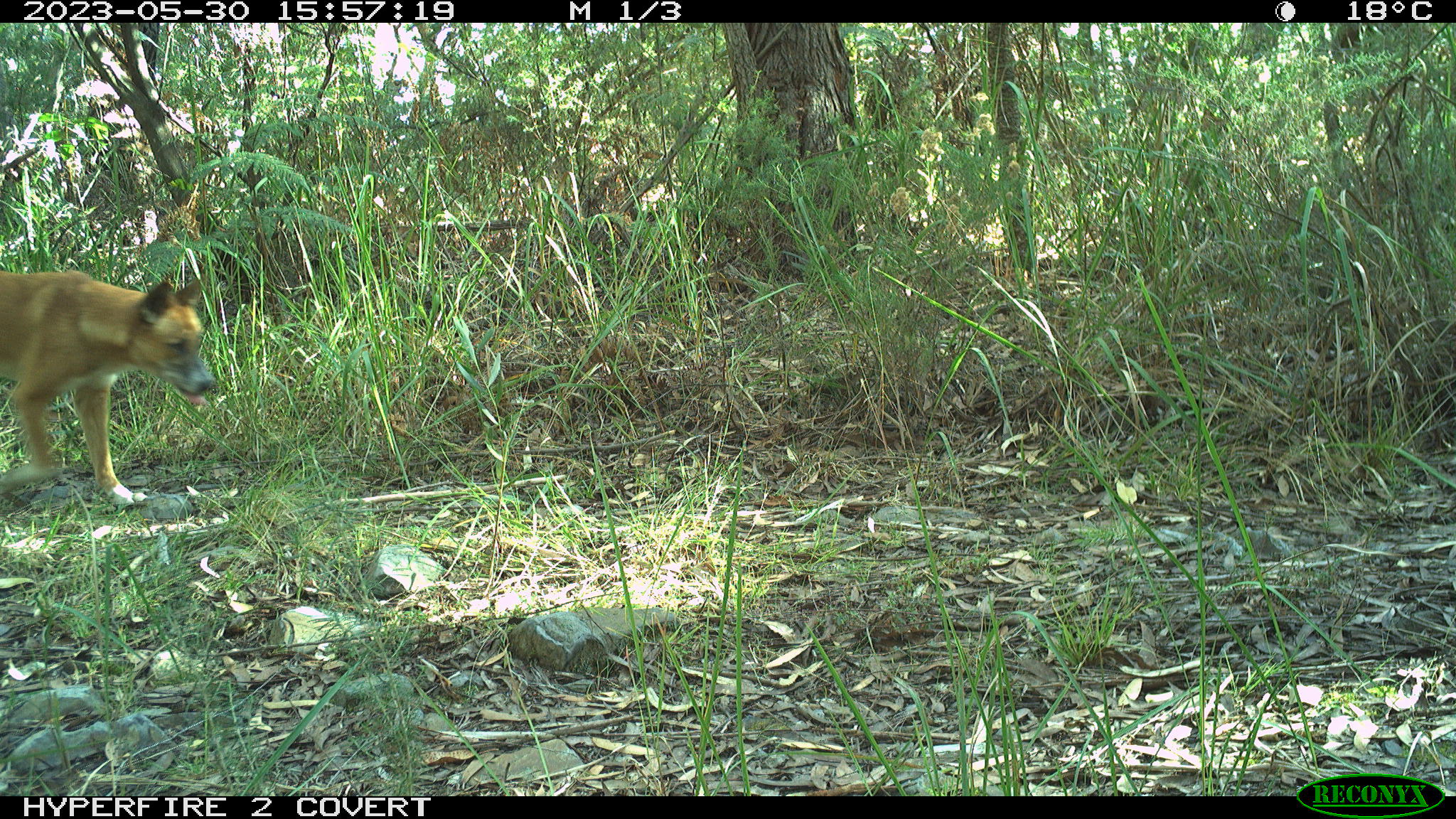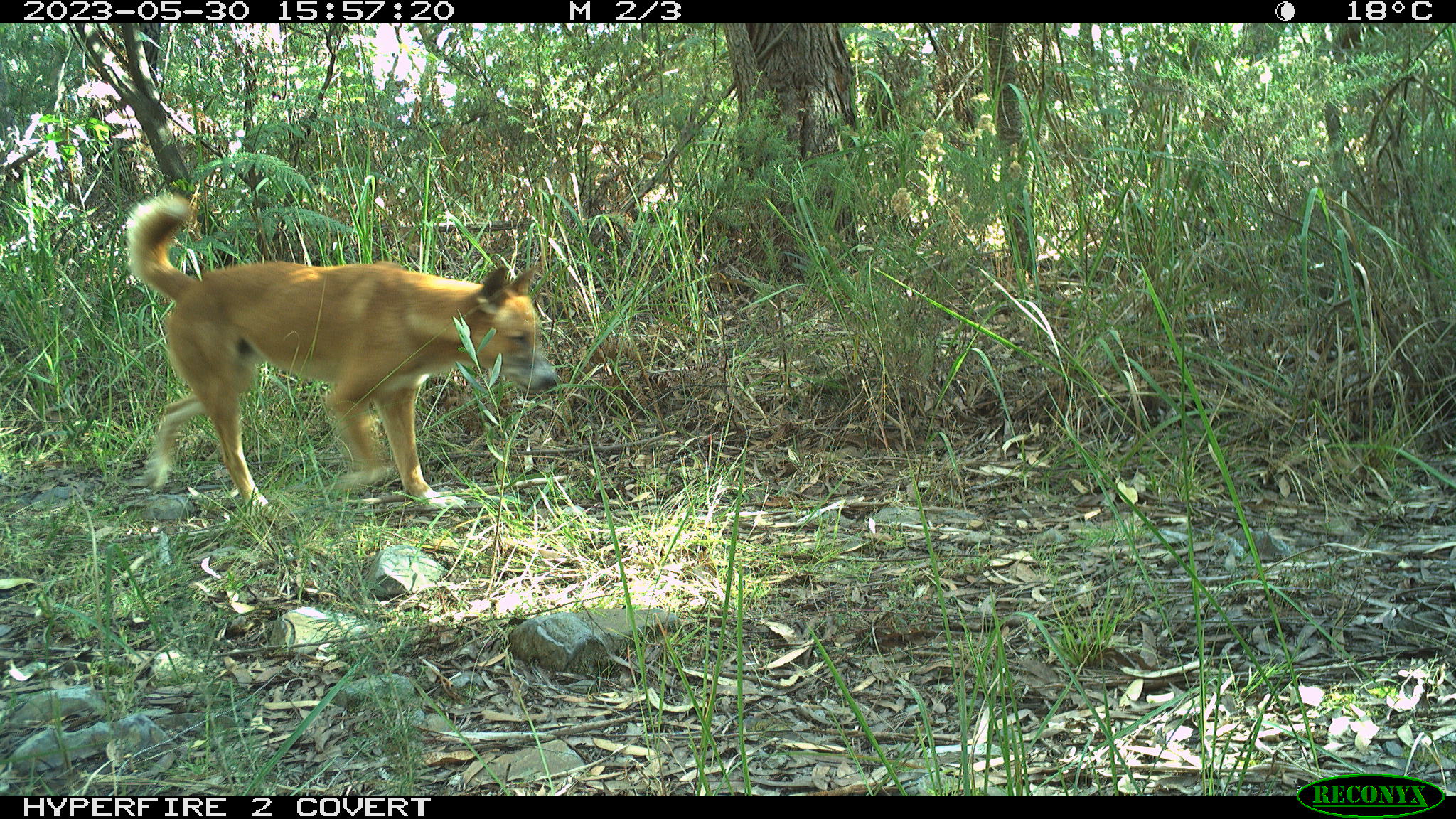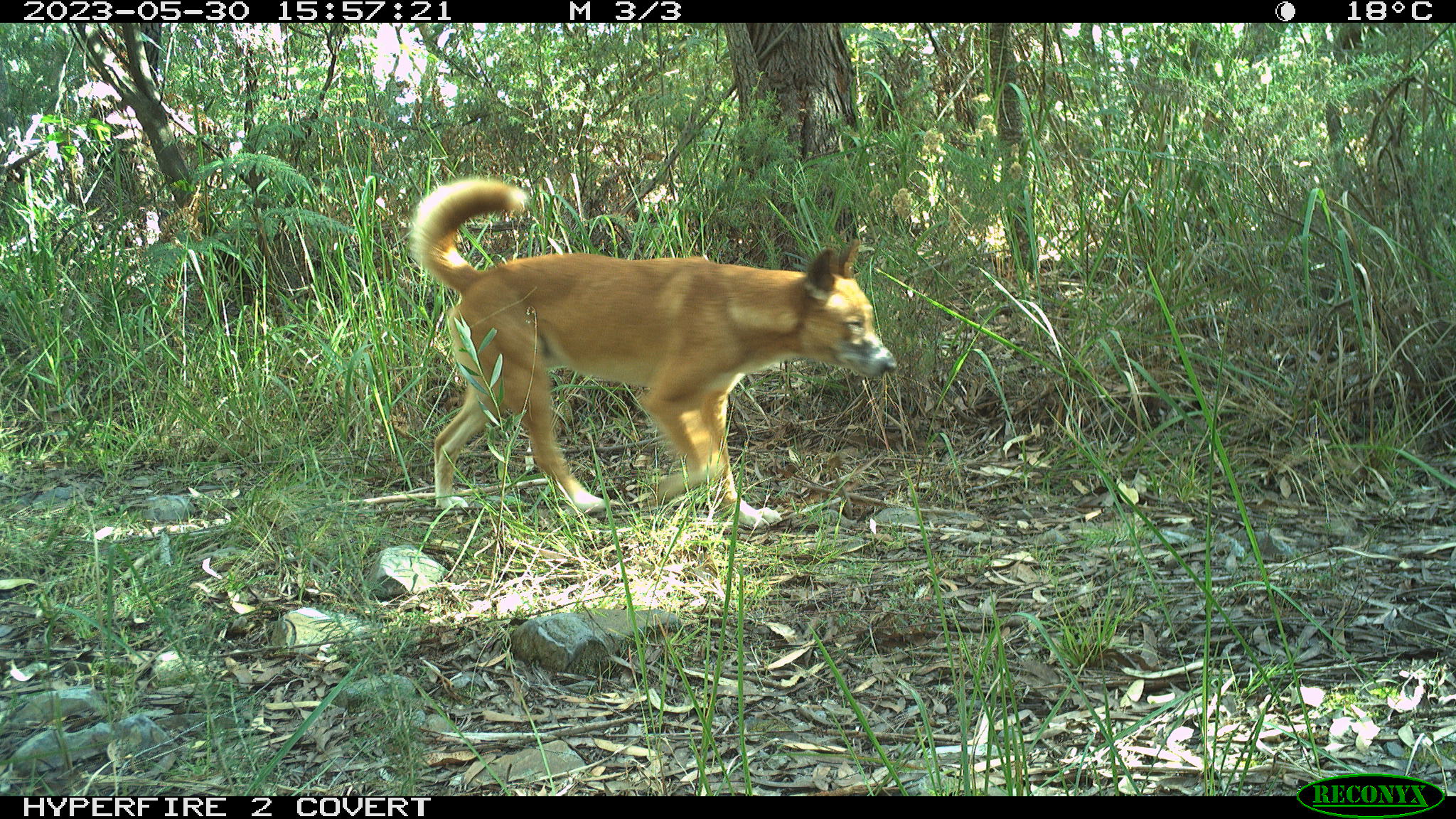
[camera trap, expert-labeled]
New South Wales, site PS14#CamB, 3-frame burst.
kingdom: Animalia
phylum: Chordata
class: Mammalia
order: Carnivora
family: Canidae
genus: Canis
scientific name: Canis familiaris dingo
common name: dingo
Dingo (Canis familiaris dingo).